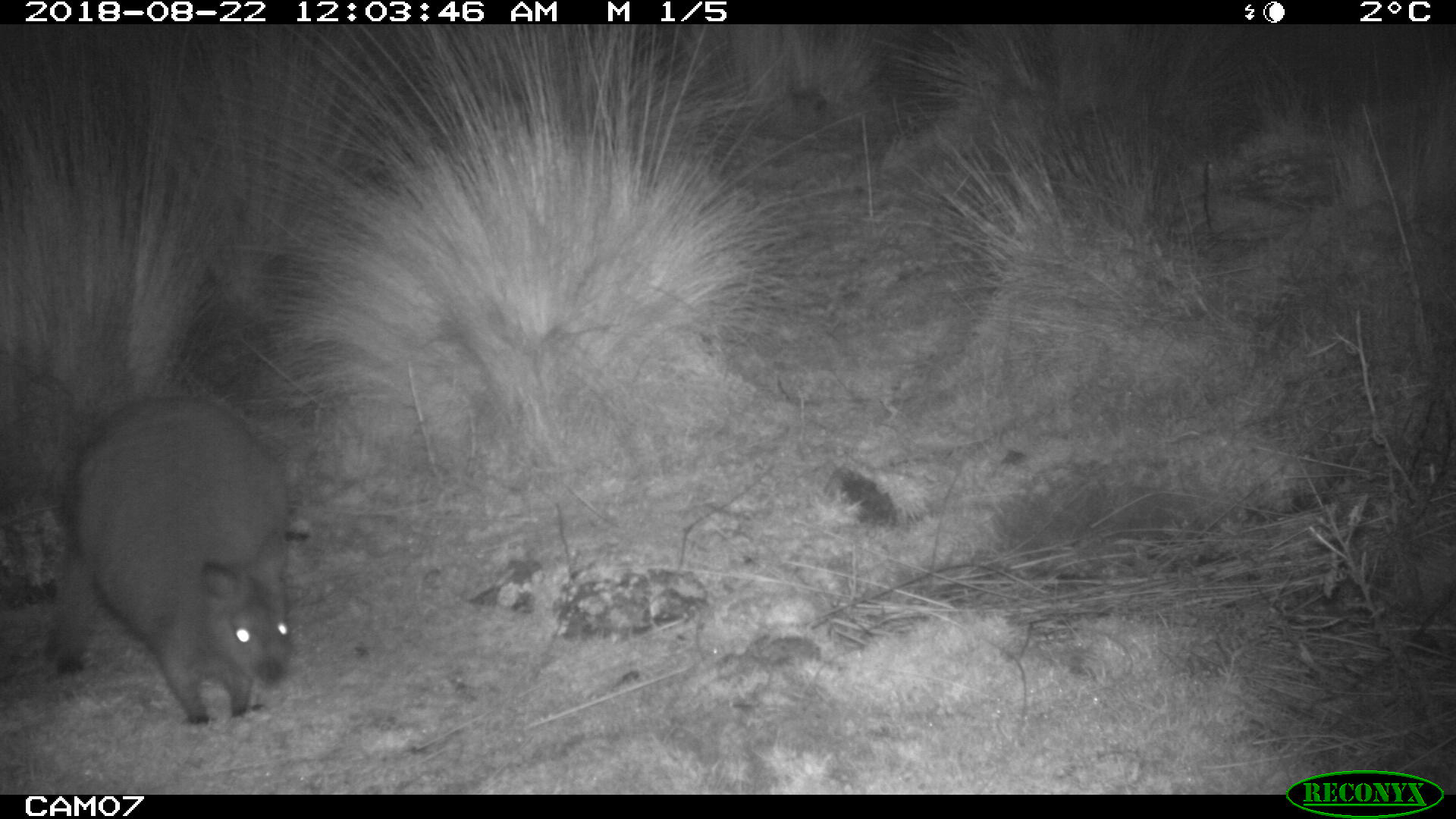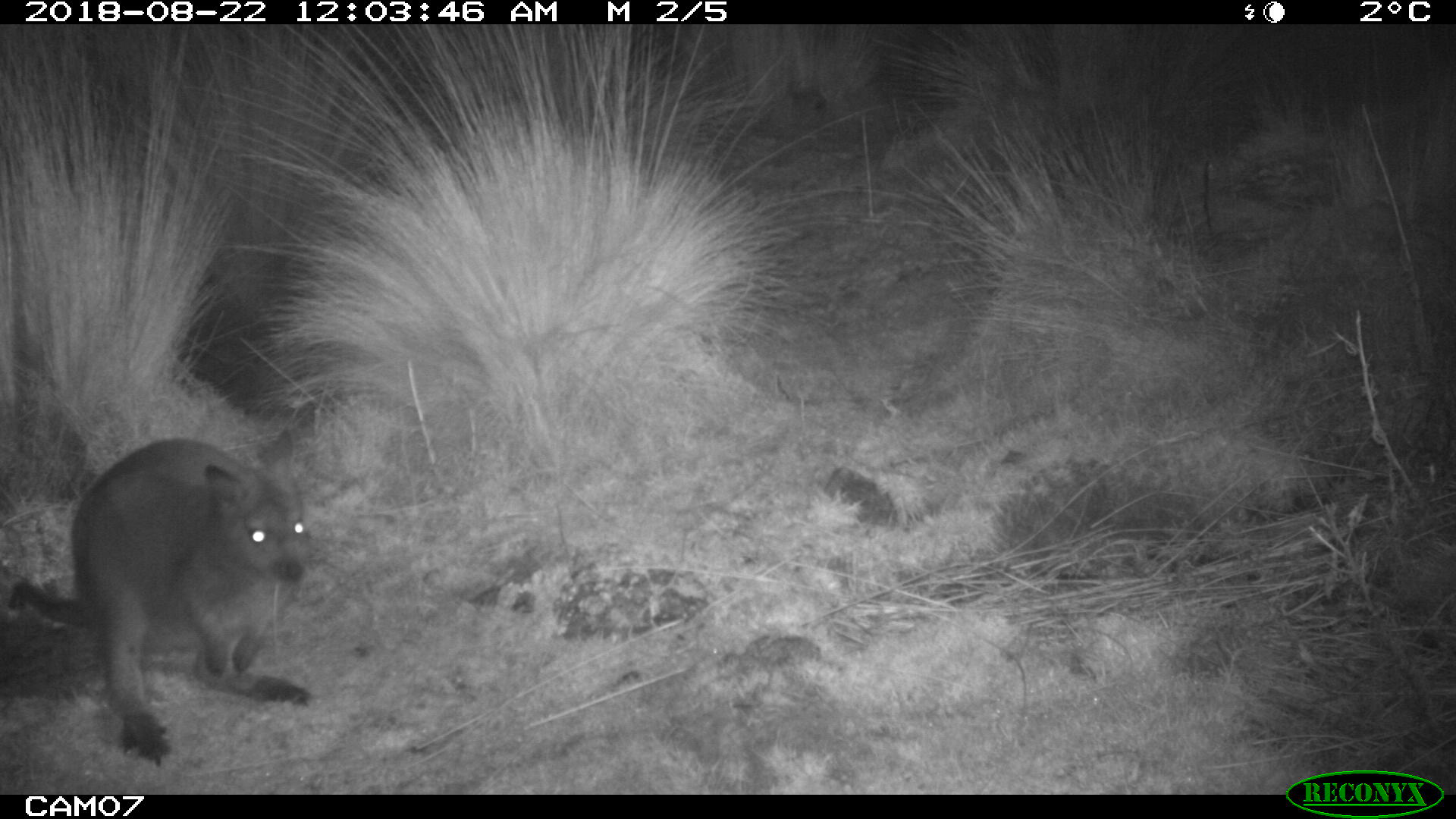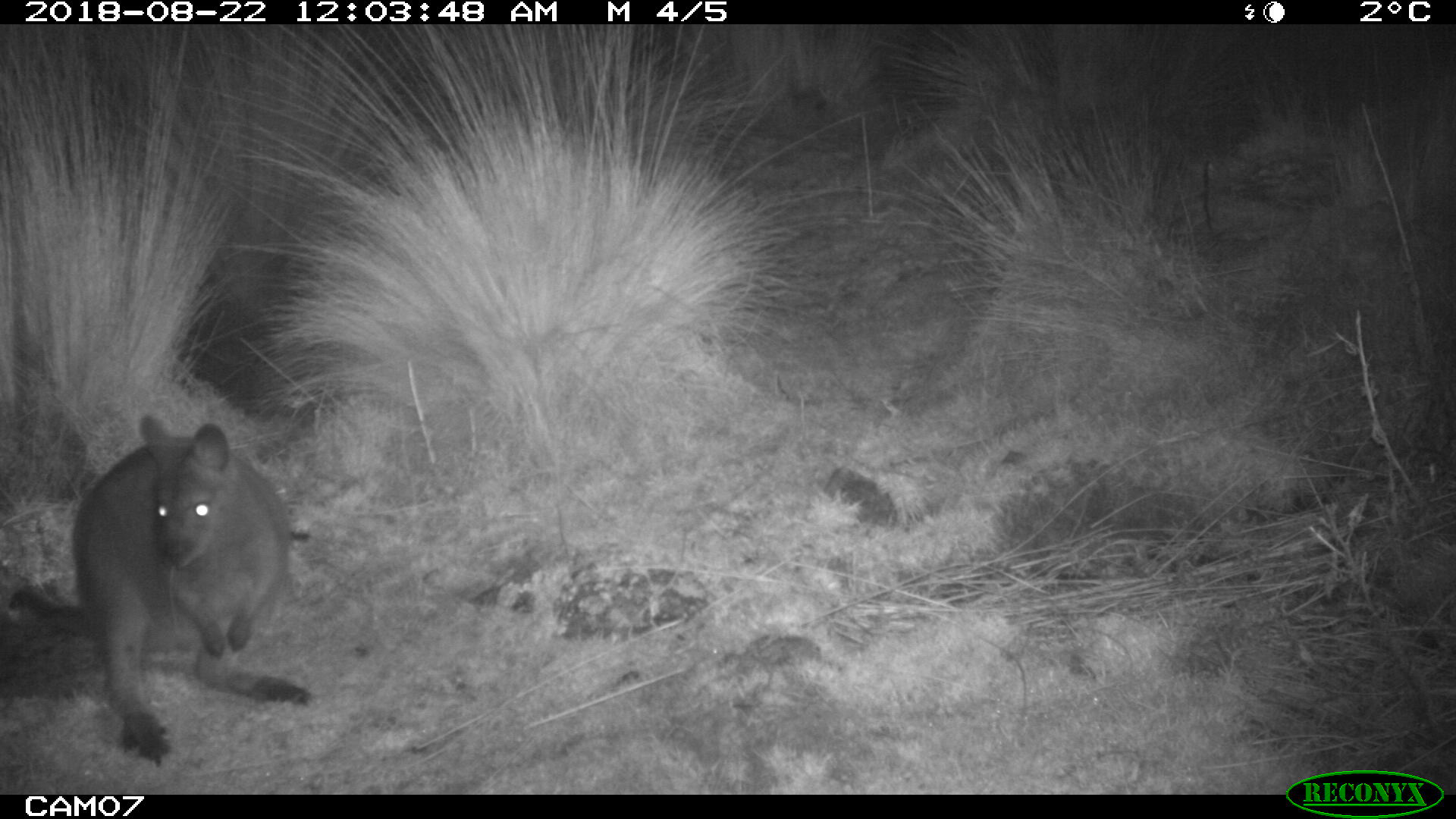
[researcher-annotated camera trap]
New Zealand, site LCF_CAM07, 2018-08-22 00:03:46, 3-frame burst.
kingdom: Animalia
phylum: Chordata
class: Mammalia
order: Diprotodontia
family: Macropodidae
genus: Notamacropus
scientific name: Notamacropus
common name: wallaby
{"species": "wallaby (Notamacropus)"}